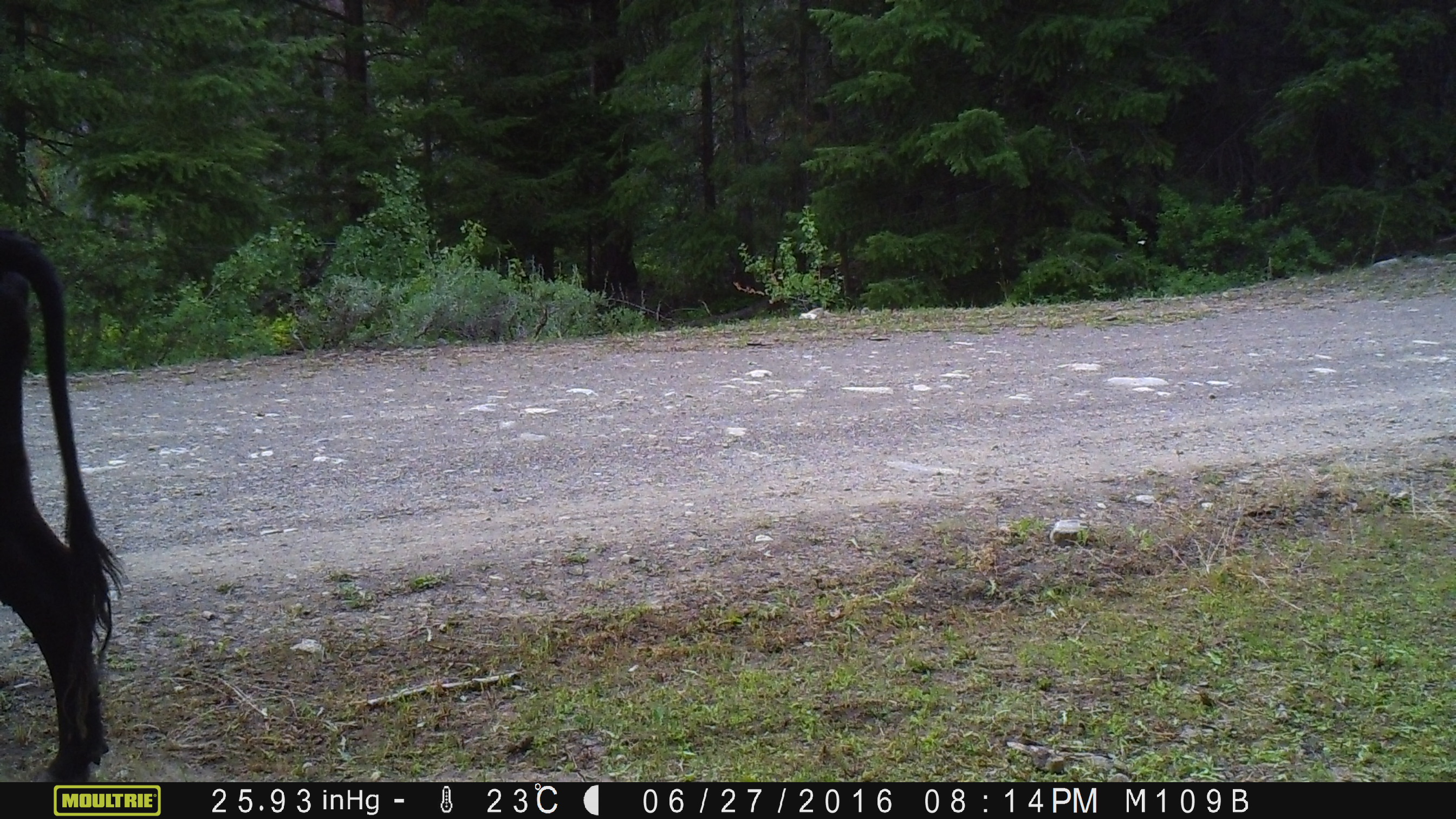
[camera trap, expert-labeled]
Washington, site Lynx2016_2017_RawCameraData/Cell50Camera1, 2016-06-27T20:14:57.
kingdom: Animalia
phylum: Chordata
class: Mammalia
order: Artiodactyla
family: Bovidae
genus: Bos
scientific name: Bos taurus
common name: domestic cattle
Domestic cattle (Bos taurus). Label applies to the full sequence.